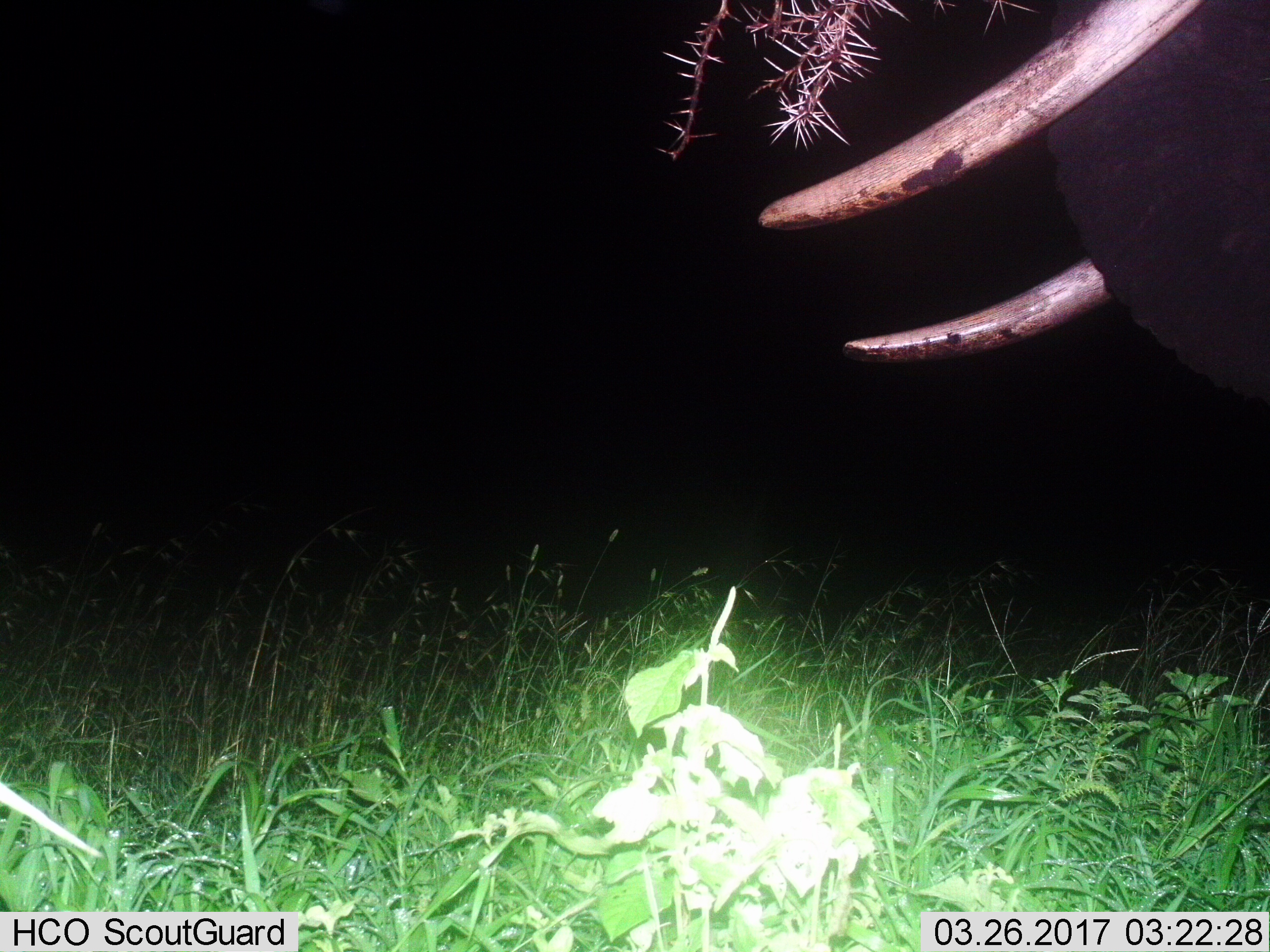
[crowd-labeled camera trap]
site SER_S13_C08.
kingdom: Animalia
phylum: Chordata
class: Mammalia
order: Proboscidea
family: Elephantidae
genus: Loxodonta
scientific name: Loxodonta africana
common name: african bush elephant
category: elephant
Elephant (african bush elephant) (Loxodonta africana), count 1. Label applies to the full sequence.